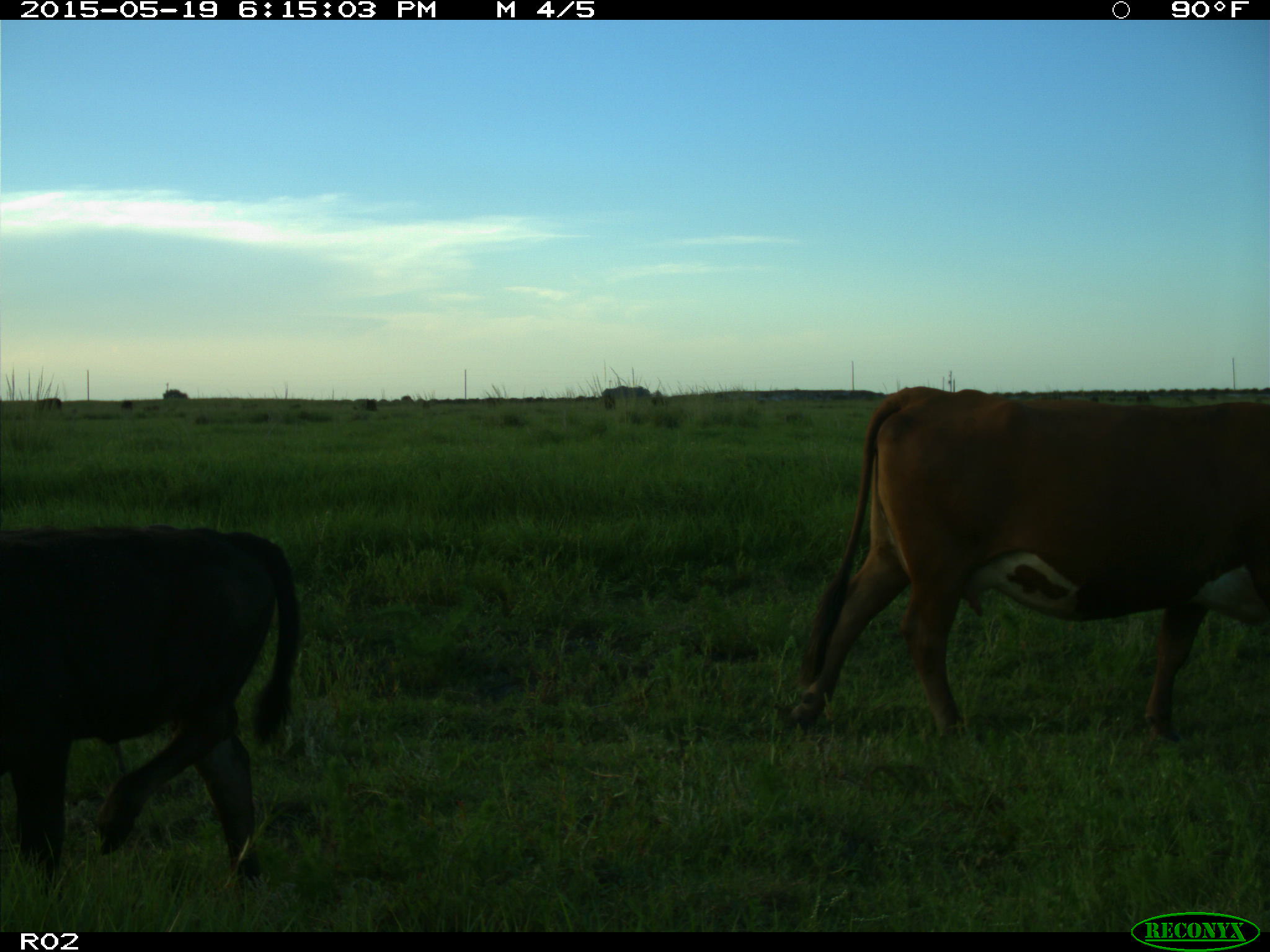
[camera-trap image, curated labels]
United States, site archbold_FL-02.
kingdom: Animalia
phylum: Chordata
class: Mammalia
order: Artiodactyla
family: Bovidae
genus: Bos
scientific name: Bos taurus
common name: domestic cow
Bos taurus (domestic cow).